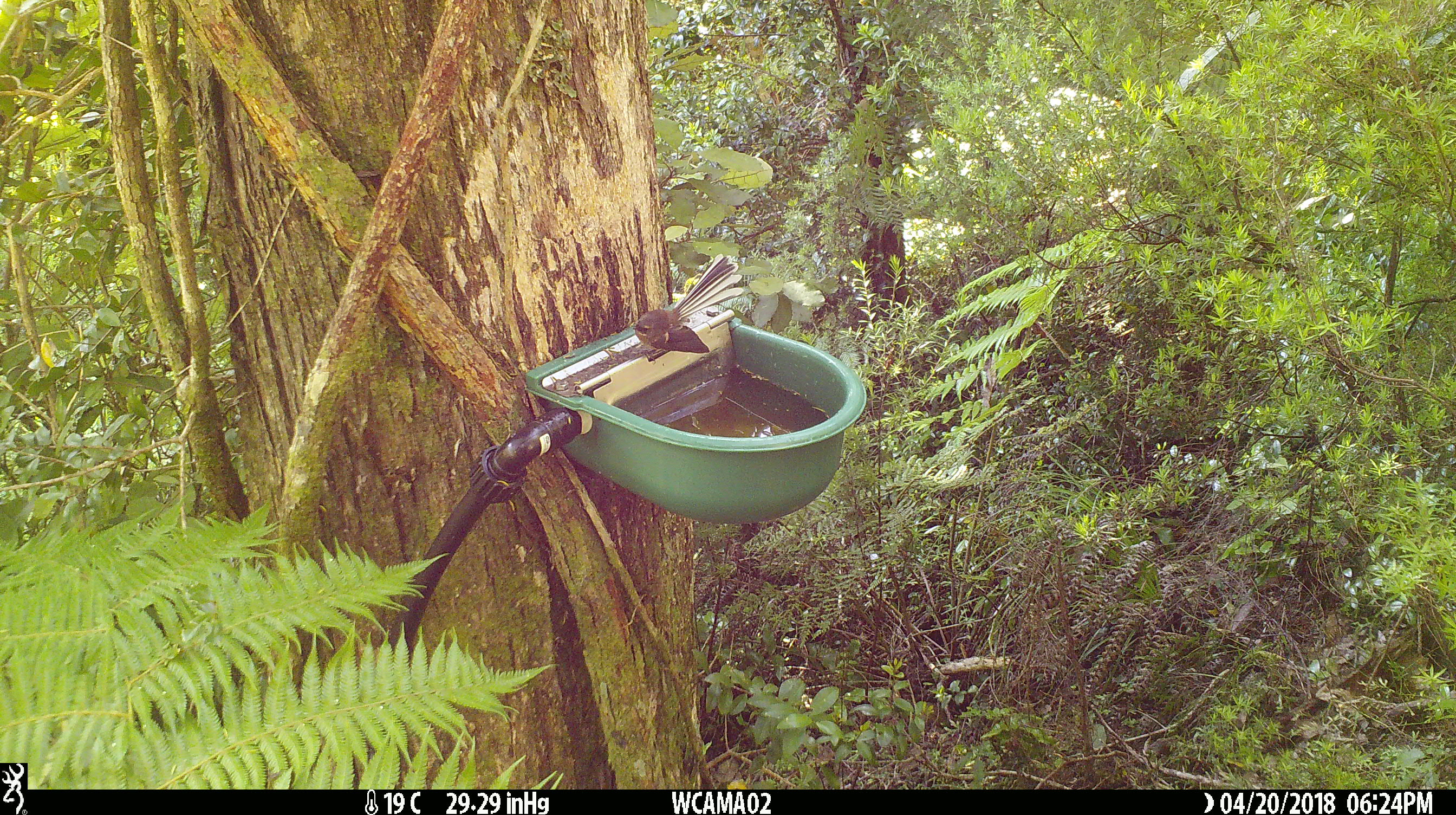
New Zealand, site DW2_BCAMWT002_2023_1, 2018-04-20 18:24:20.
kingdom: Animalia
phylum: Chordata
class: Aves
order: Passeriformes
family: Rhipiduridae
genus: Rhipidura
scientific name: Rhipidura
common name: fantails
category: fantail